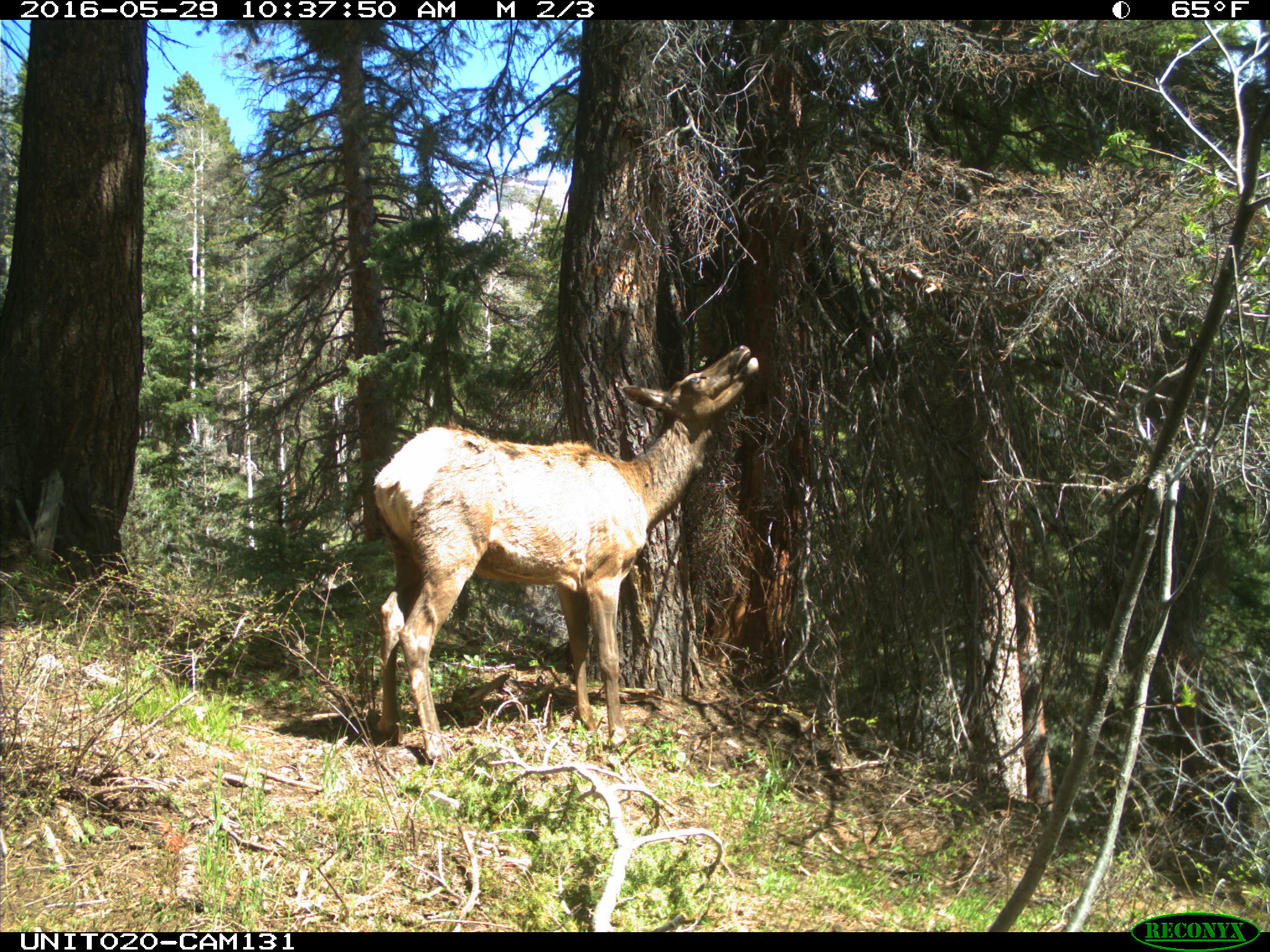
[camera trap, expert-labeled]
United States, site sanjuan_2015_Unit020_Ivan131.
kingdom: Animalia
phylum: Chordata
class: Mammalia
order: Artiodactyla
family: Cervidae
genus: Cervus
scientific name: Cervus elaphus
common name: red deer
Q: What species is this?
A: Cervus elaphus (red deer).